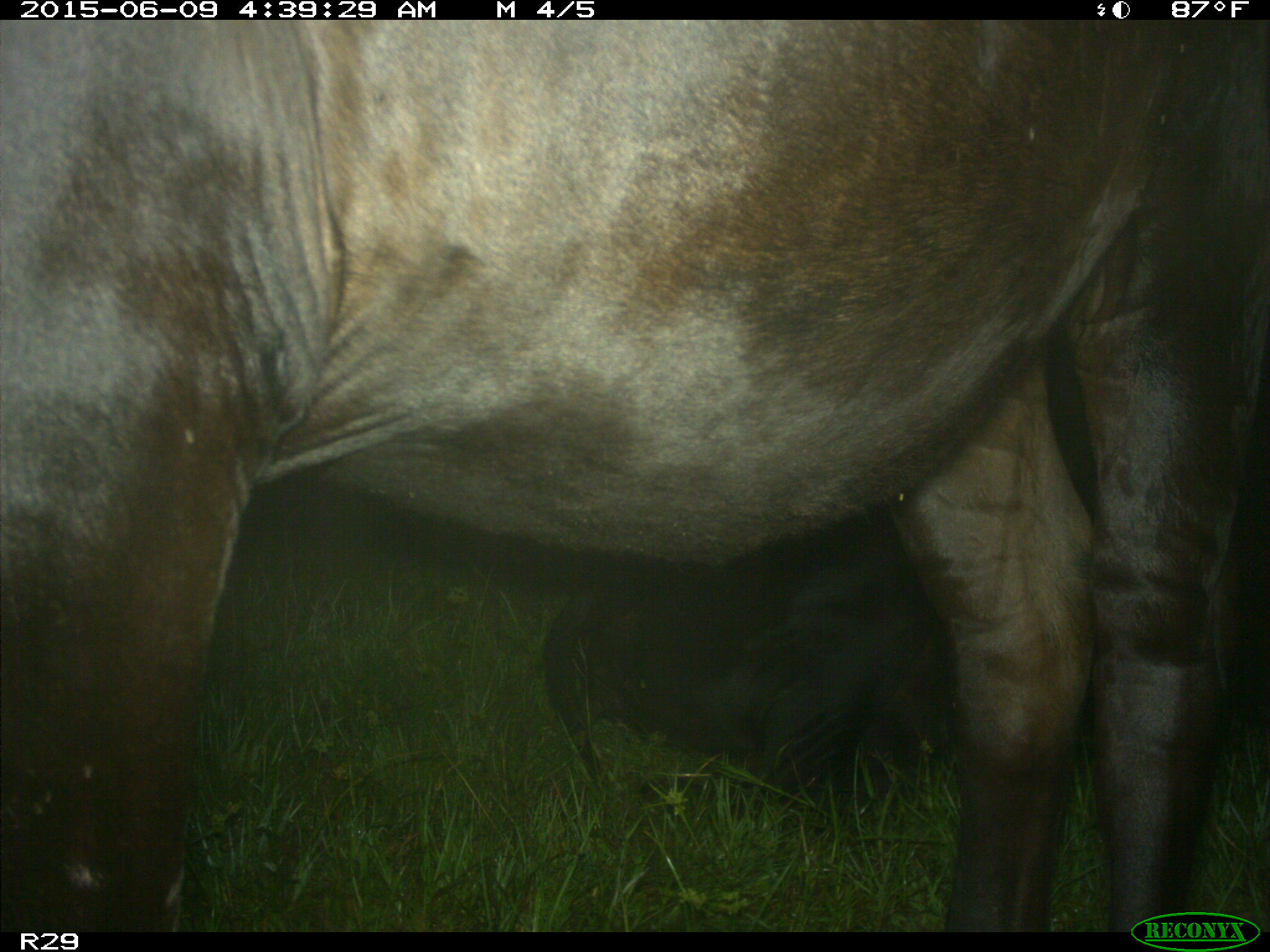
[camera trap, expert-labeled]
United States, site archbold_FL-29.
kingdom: Animalia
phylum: Chordata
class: Mammalia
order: Artiodactyla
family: Bovidae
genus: Bos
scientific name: Bos taurus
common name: domestic cow